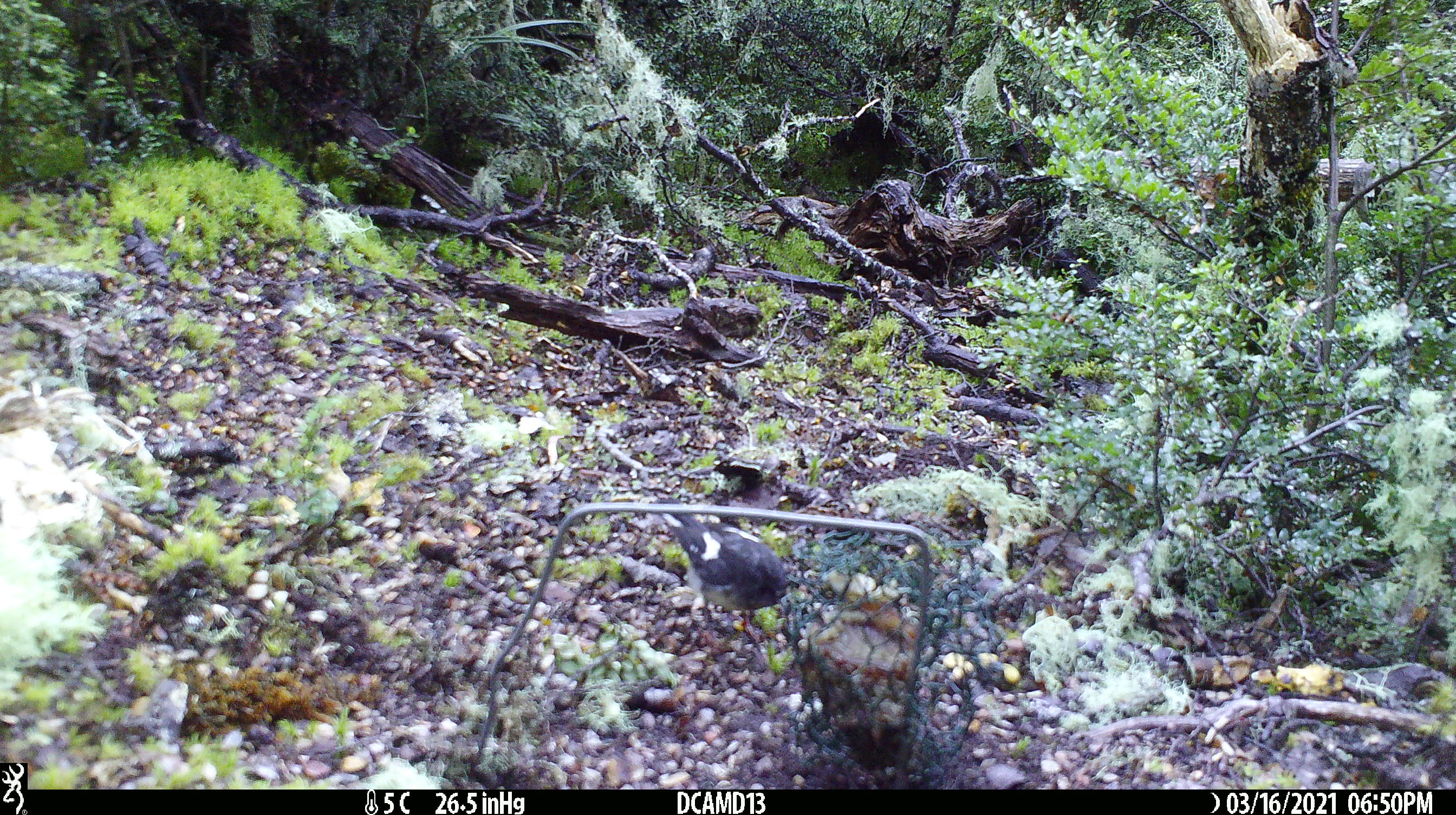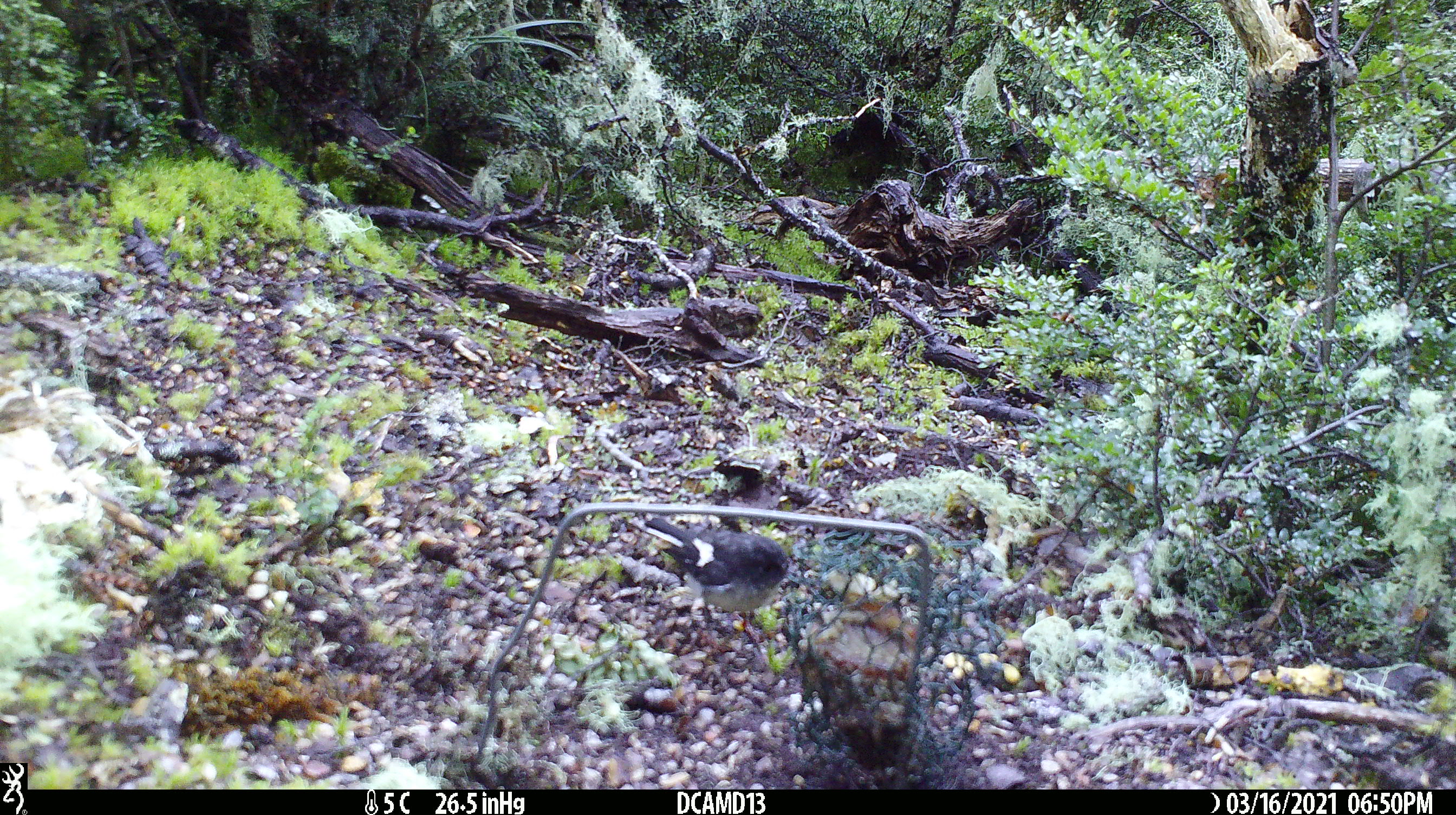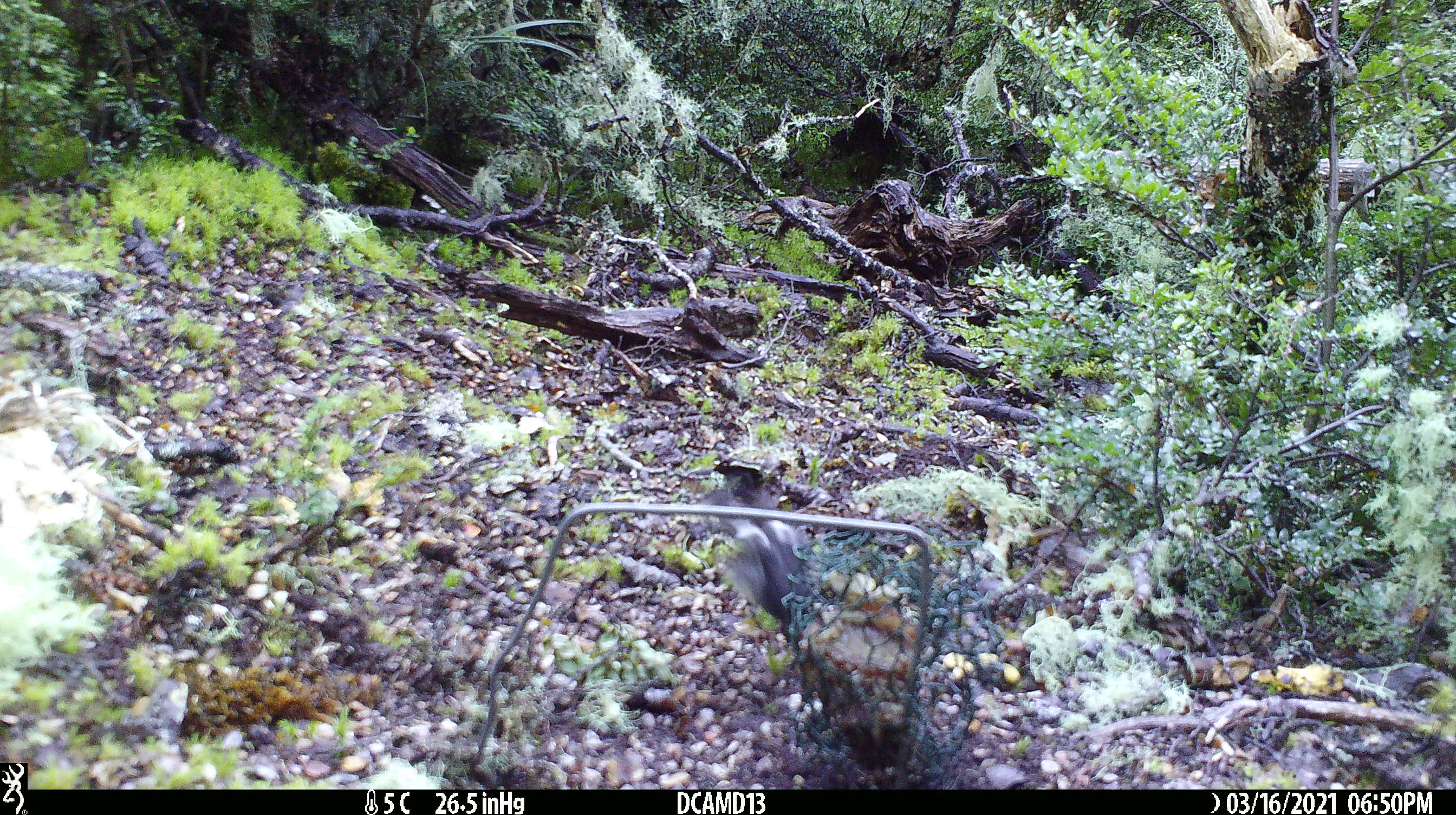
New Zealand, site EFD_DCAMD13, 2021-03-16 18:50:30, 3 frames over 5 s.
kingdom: Animalia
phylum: Chordata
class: Aves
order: Passeriformes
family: Petroicidae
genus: Petroica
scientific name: Petroica macrocephala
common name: tomtit